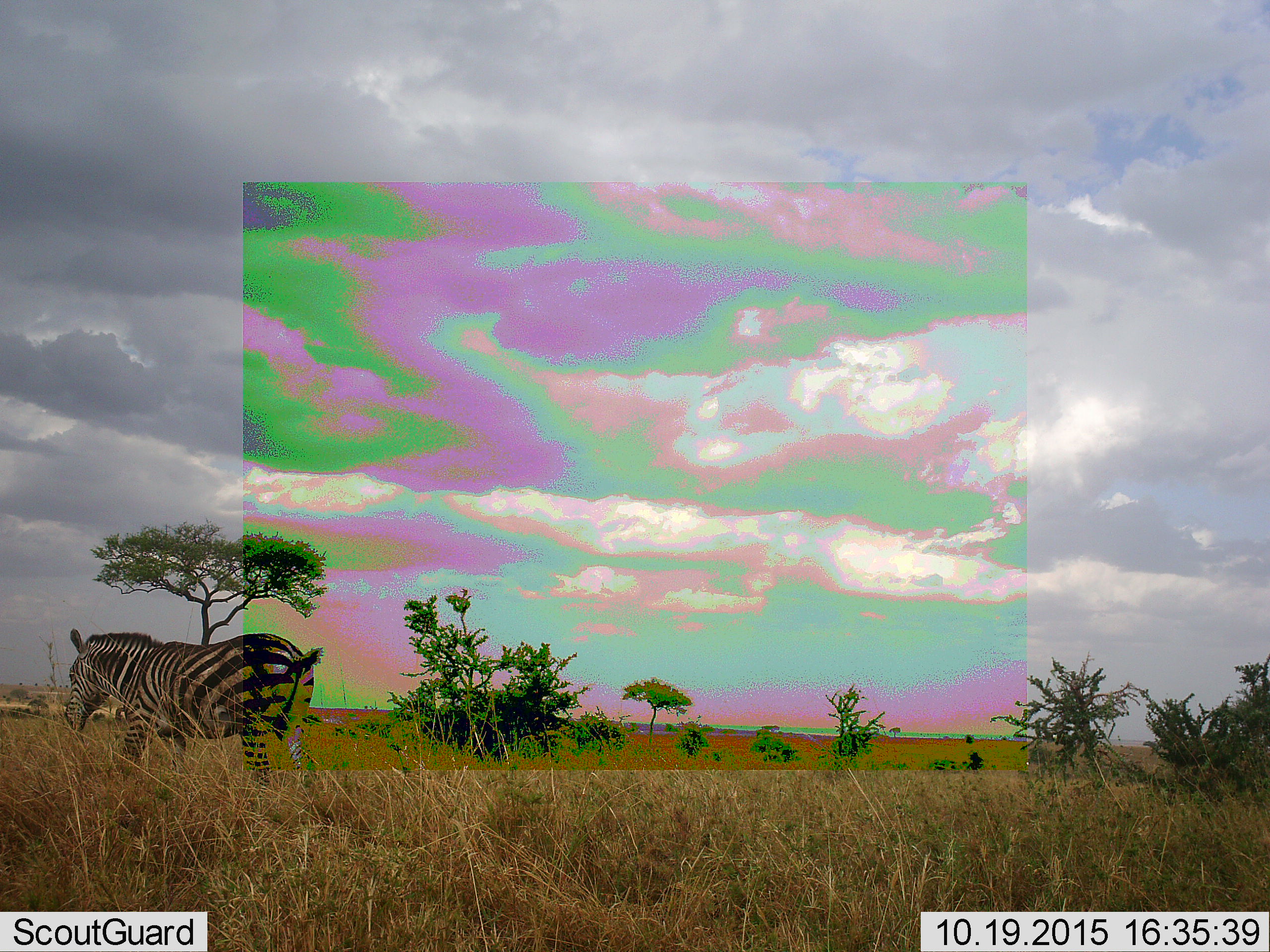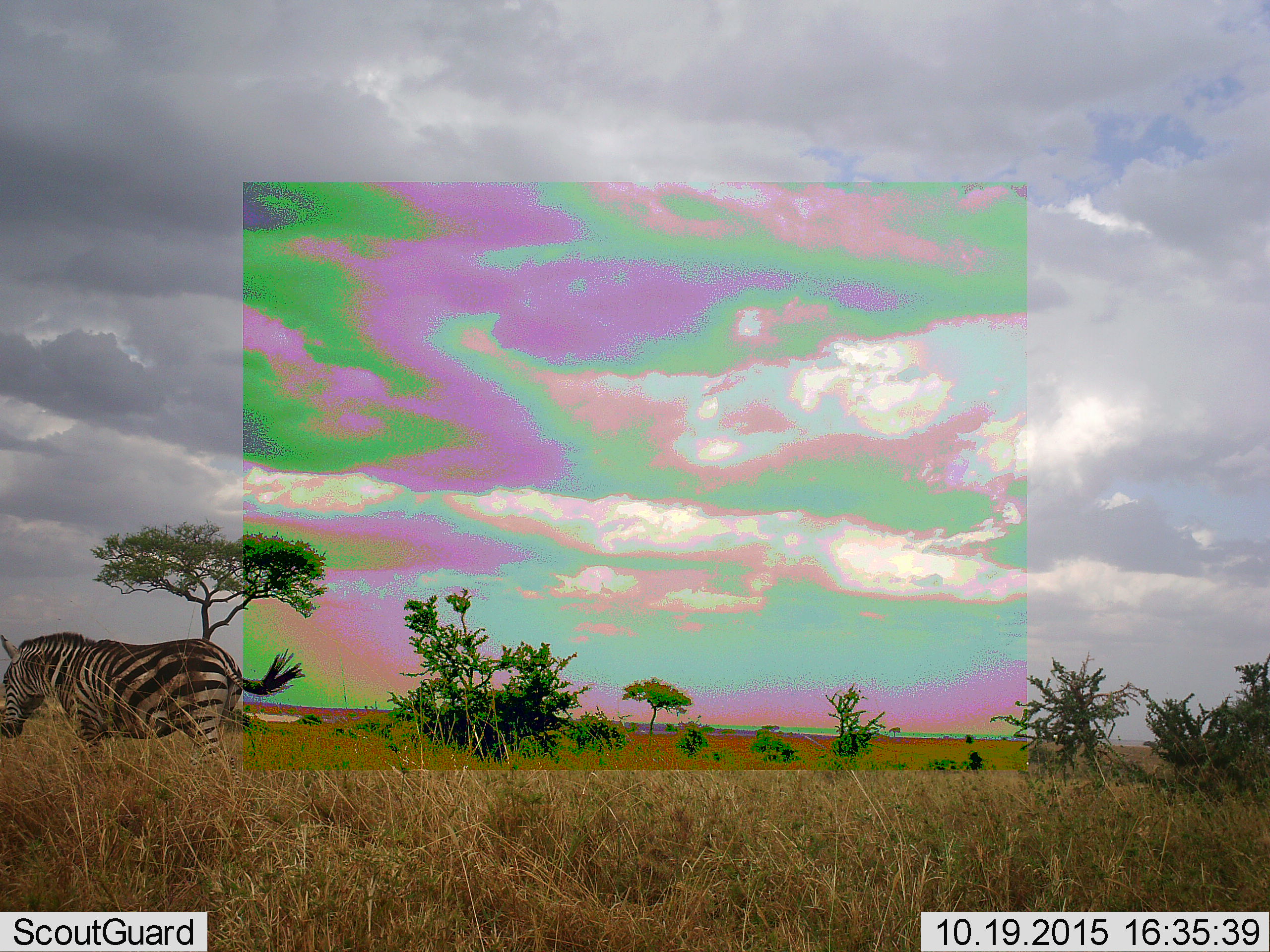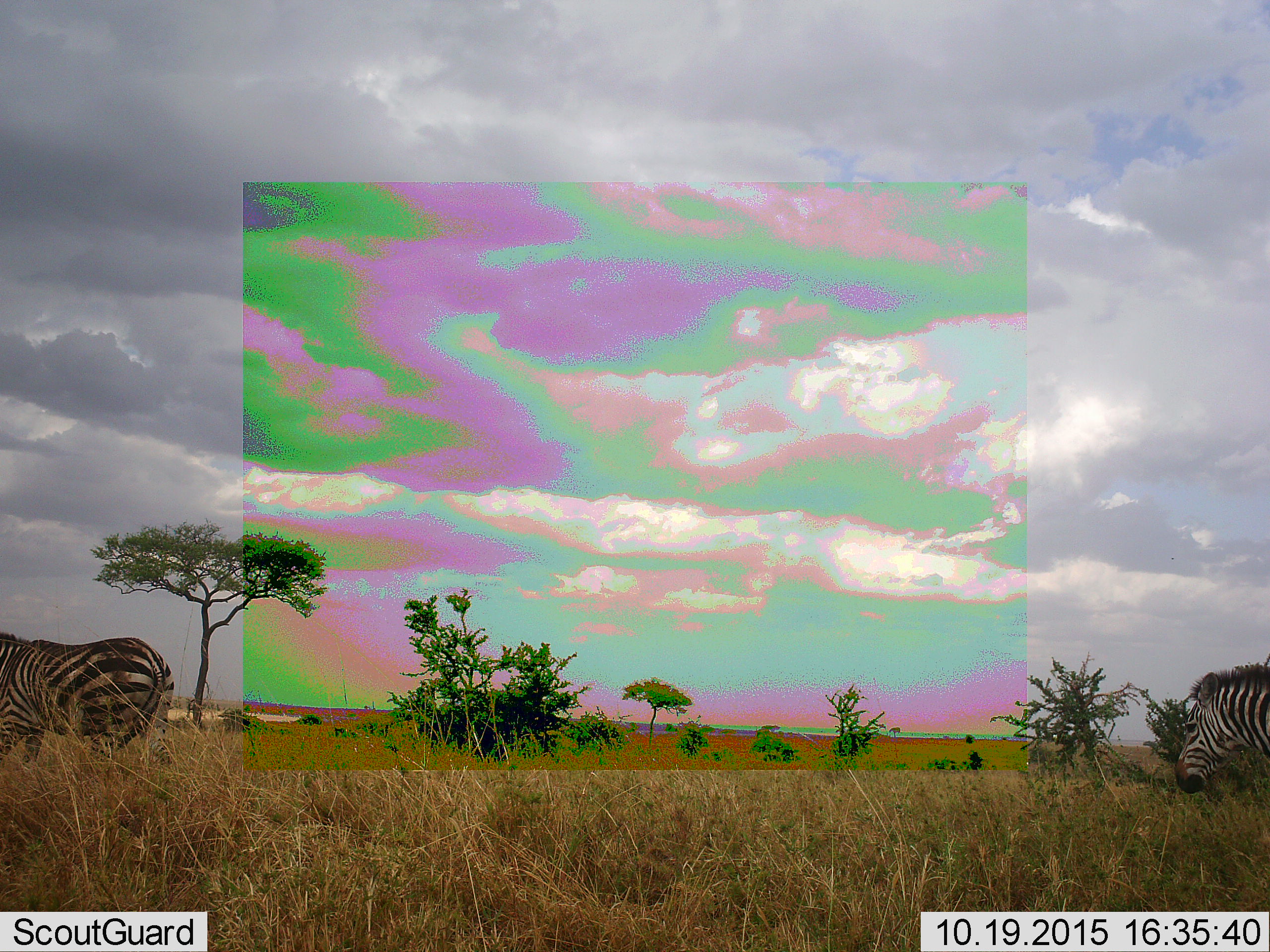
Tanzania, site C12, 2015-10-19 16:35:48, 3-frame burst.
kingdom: Animalia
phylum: Chordata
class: Mammalia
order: Perissodactyla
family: Equidae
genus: Equus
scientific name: Equus quagga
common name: plains zebra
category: zebra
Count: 2.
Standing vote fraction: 5%.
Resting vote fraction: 0%.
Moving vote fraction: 89%.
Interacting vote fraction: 0%.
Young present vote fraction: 0%.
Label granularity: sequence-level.